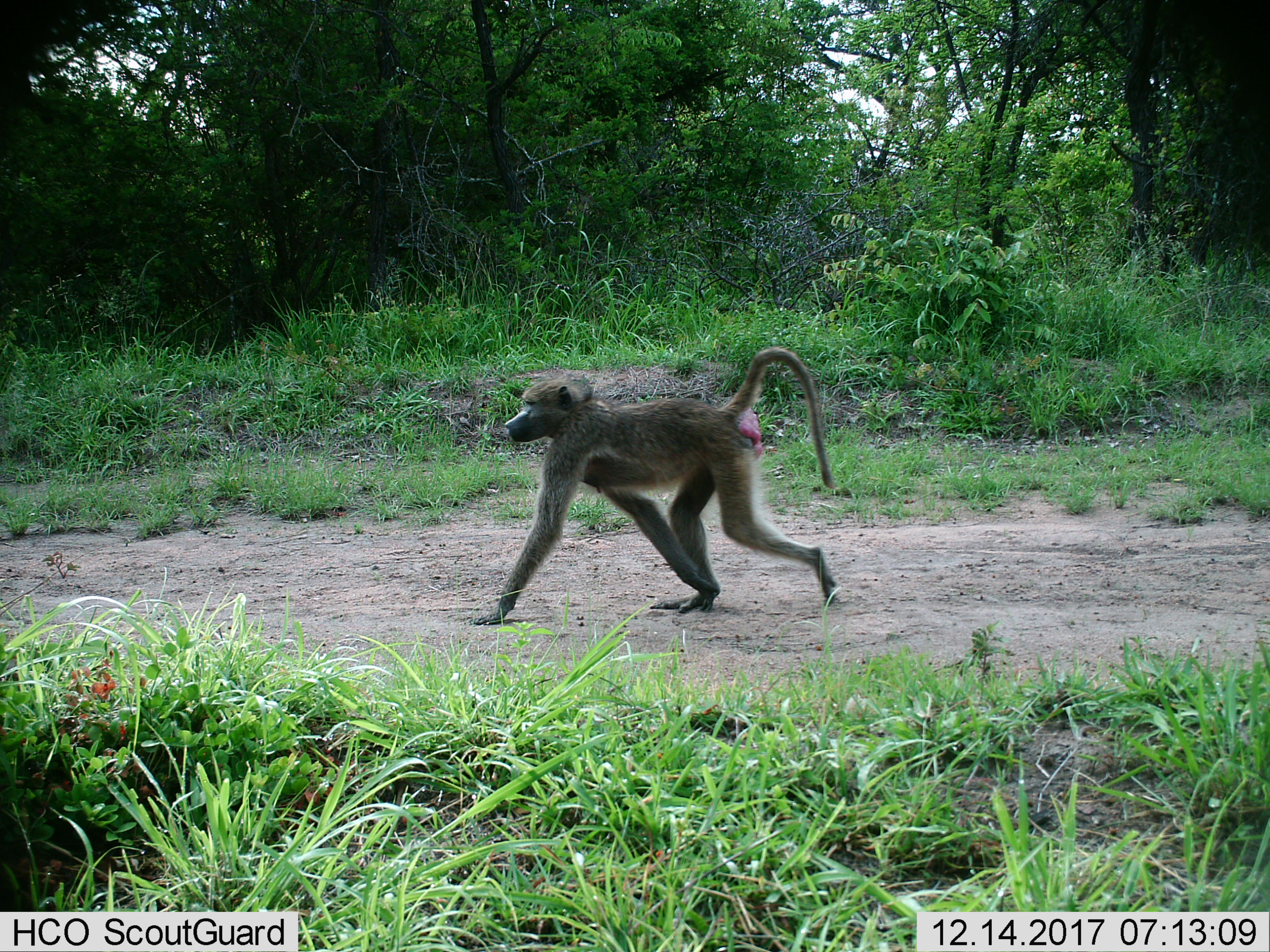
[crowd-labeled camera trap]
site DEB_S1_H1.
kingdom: Animalia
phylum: Chordata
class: Mammalia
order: Primates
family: Cercopithecidae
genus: Papio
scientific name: Papio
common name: baboon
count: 1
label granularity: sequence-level